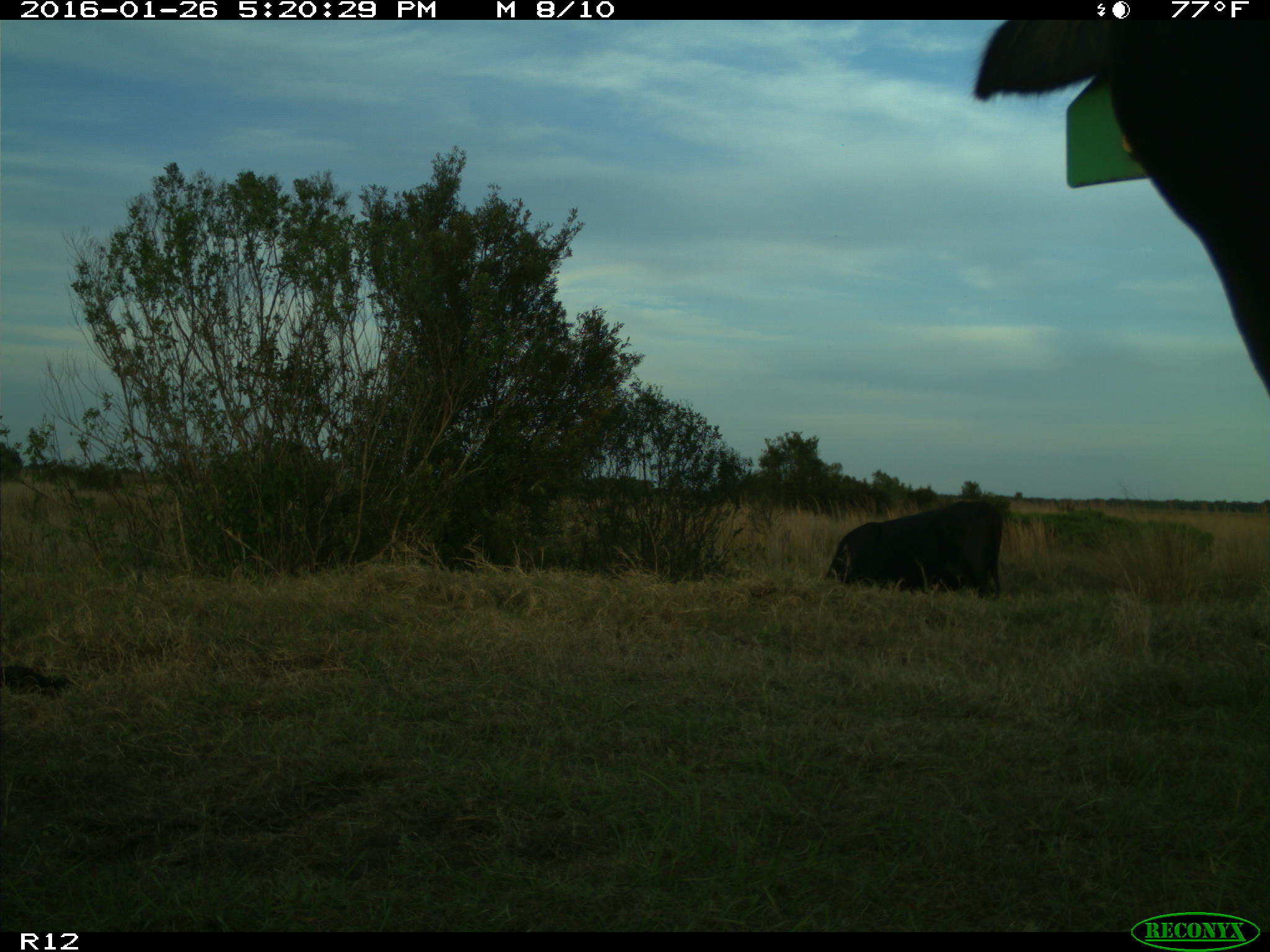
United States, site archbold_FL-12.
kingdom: Animalia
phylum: Chordata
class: Mammalia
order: Artiodactyla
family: Bovidae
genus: Bos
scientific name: Bos taurus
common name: domestic cow